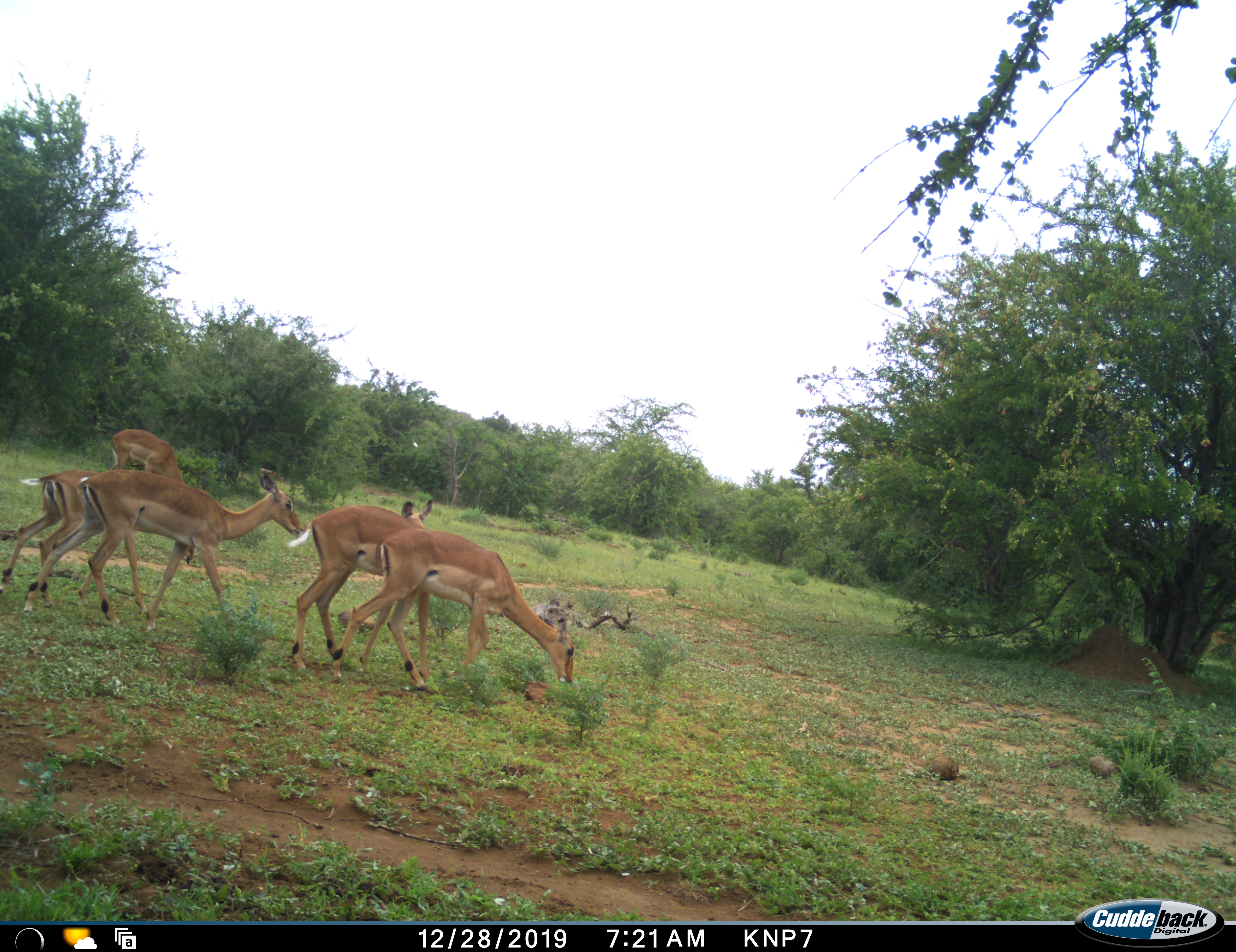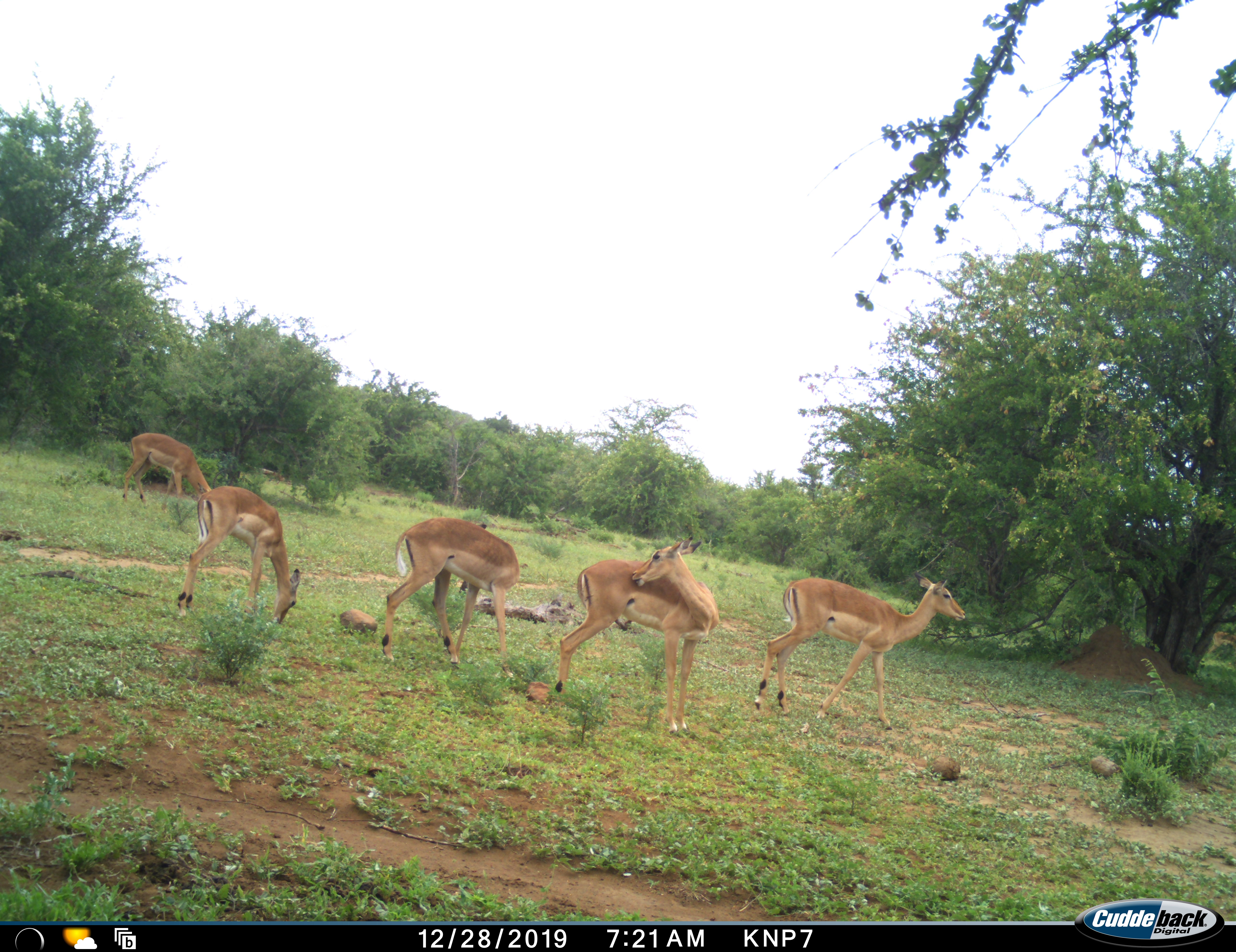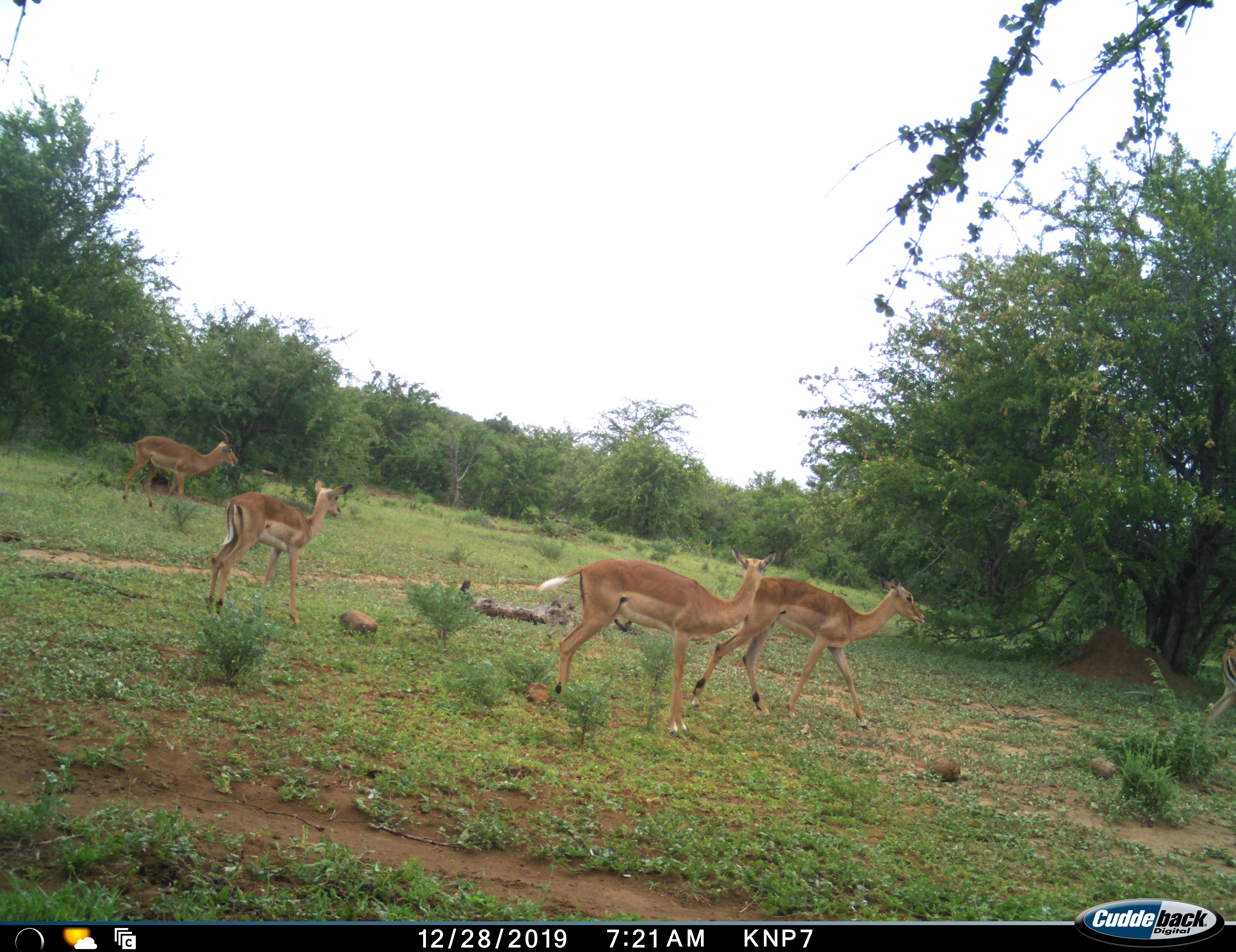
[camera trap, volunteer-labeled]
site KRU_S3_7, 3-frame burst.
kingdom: Animalia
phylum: Chordata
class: Mammalia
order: Artiodactyla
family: Bovidae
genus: Aepyceros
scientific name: Aepyceros melampus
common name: impala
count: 5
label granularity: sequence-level